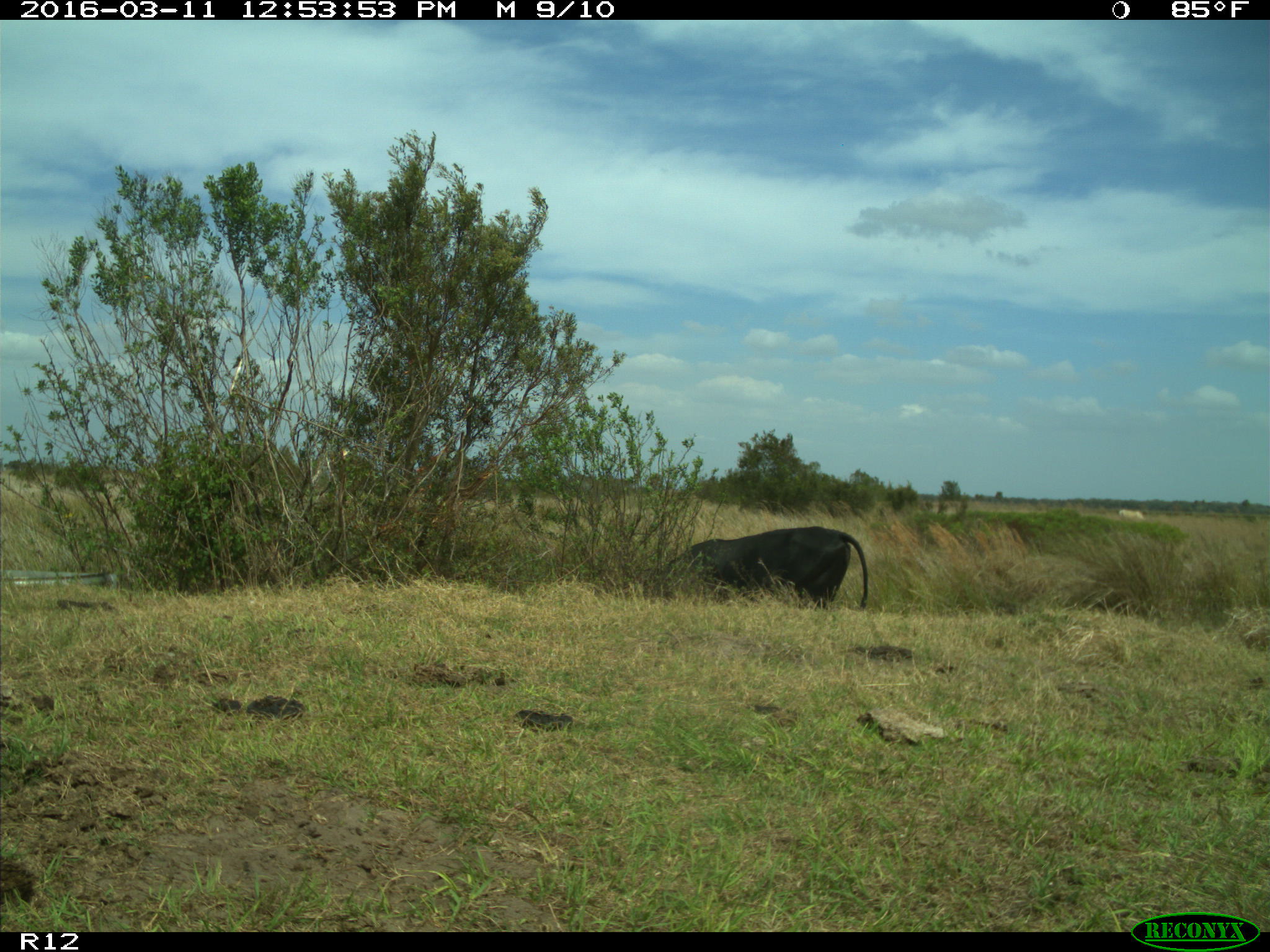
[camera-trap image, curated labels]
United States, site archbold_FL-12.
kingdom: Animalia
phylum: Chordata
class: Mammalia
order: Artiodactyla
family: Bovidae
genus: Bos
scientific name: Bos taurus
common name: domestic cow